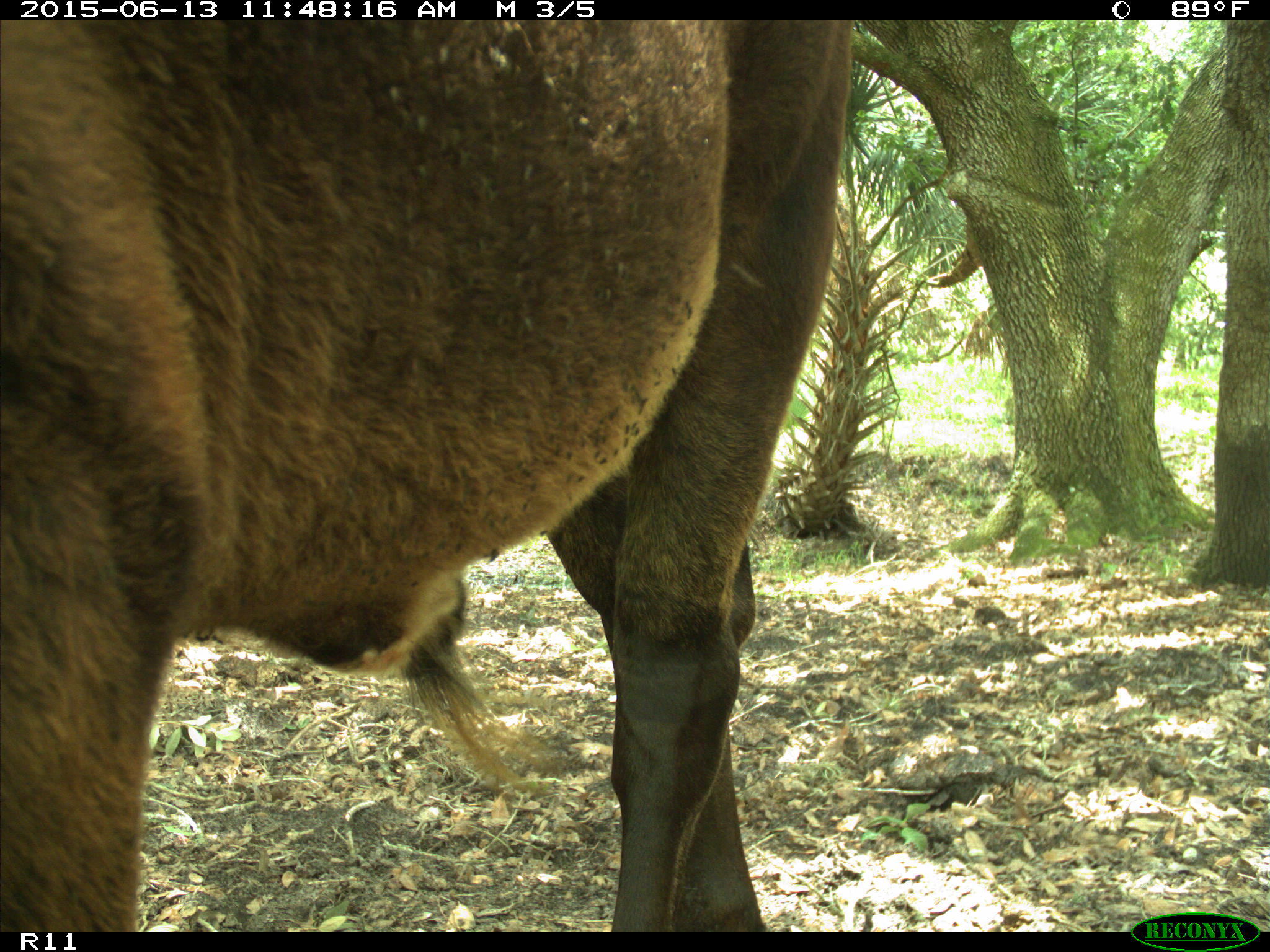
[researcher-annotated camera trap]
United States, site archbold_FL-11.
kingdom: Animalia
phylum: Chordata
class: Mammalia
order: Artiodactyla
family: Bovidae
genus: Bos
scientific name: Bos taurus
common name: domestic cow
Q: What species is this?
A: Bos taurus (domestic cow).